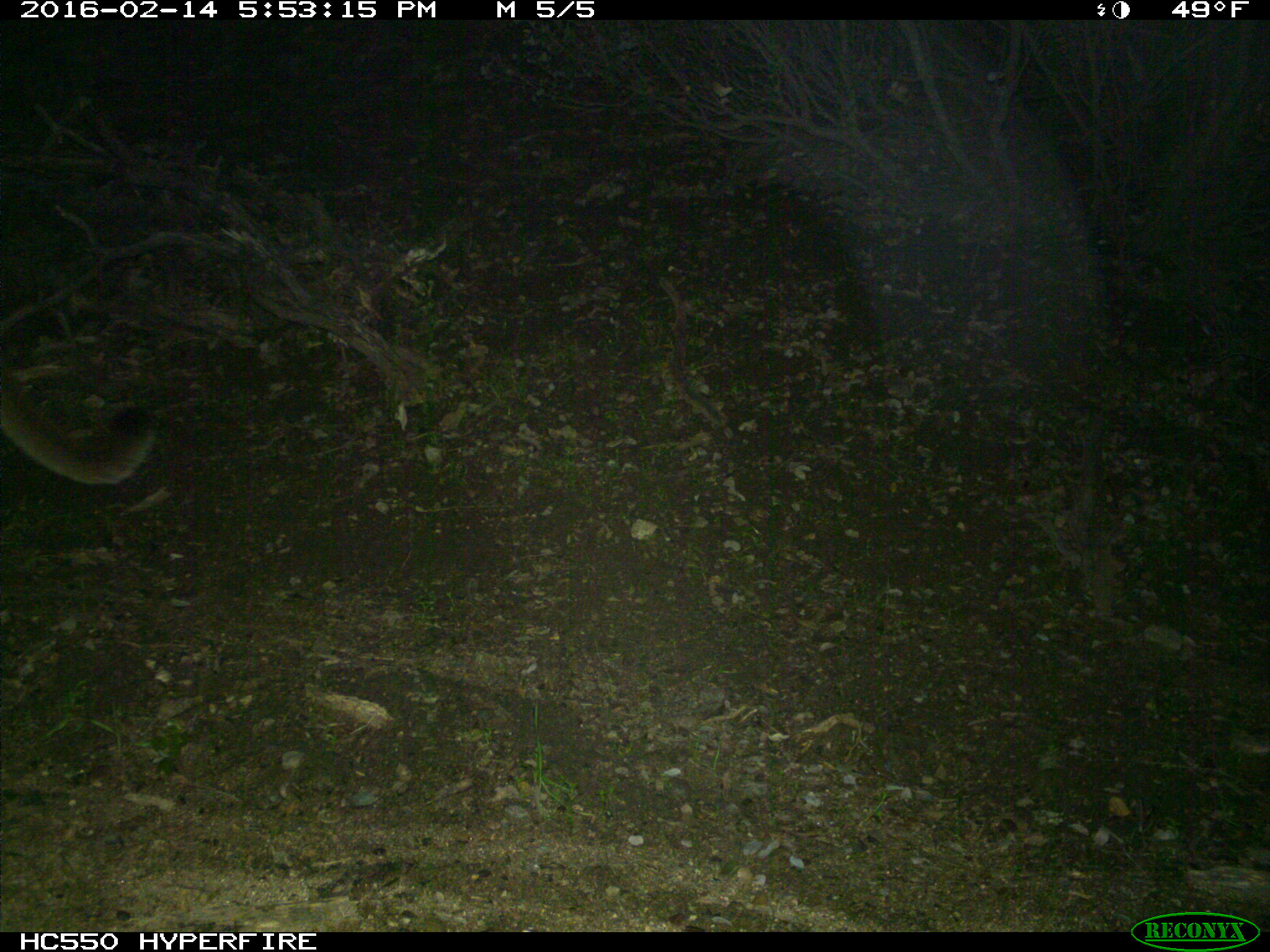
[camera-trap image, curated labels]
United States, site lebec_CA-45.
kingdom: Animalia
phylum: Chordata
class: Mammalia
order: Carnivora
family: Felidae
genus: Puma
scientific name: Puma concolor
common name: mountain lion